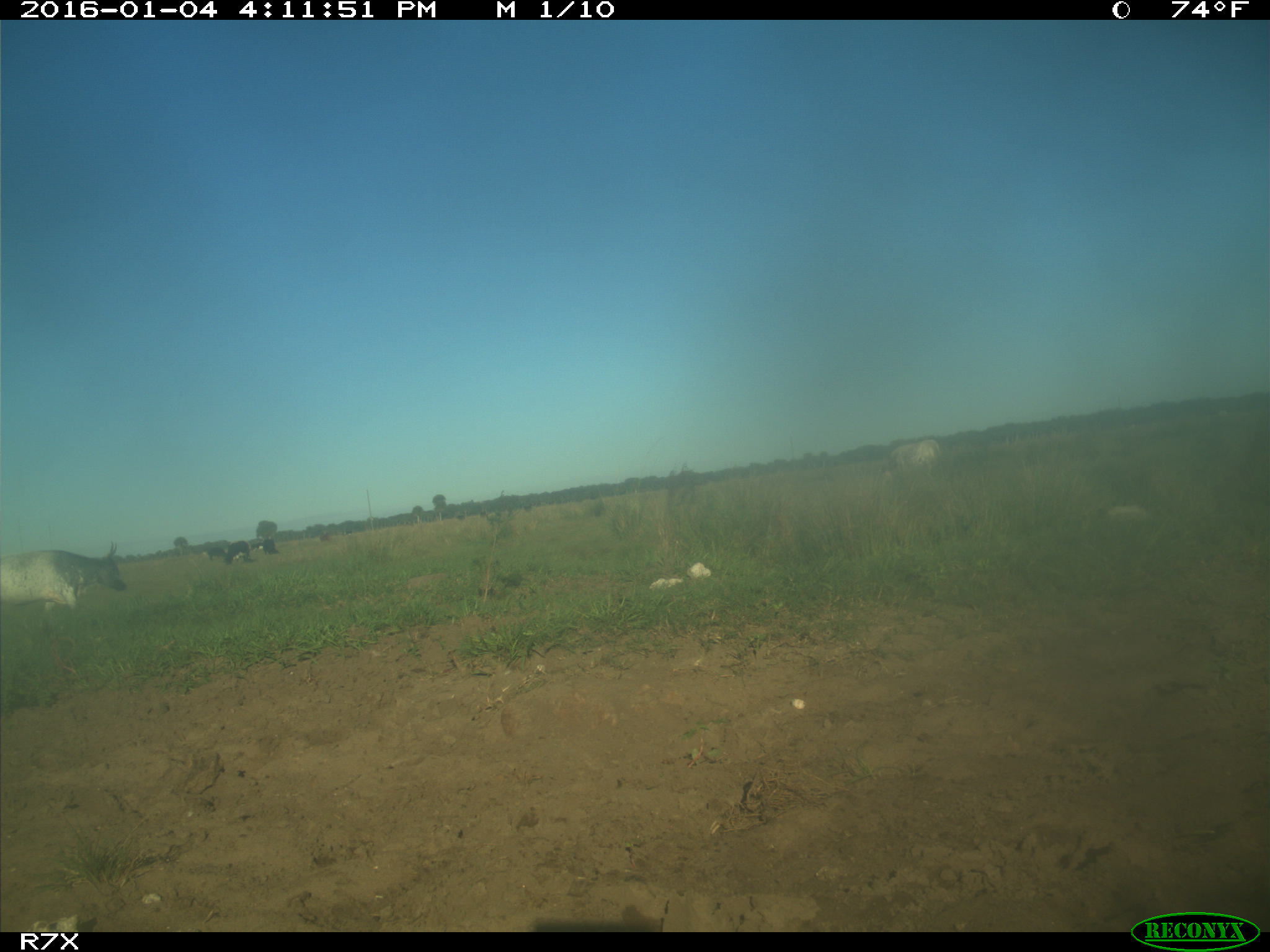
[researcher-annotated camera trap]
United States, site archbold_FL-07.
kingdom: Animalia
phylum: Chordata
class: Mammalia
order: Artiodactyla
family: Bovidae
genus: Bos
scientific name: Bos taurus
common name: domestic cow